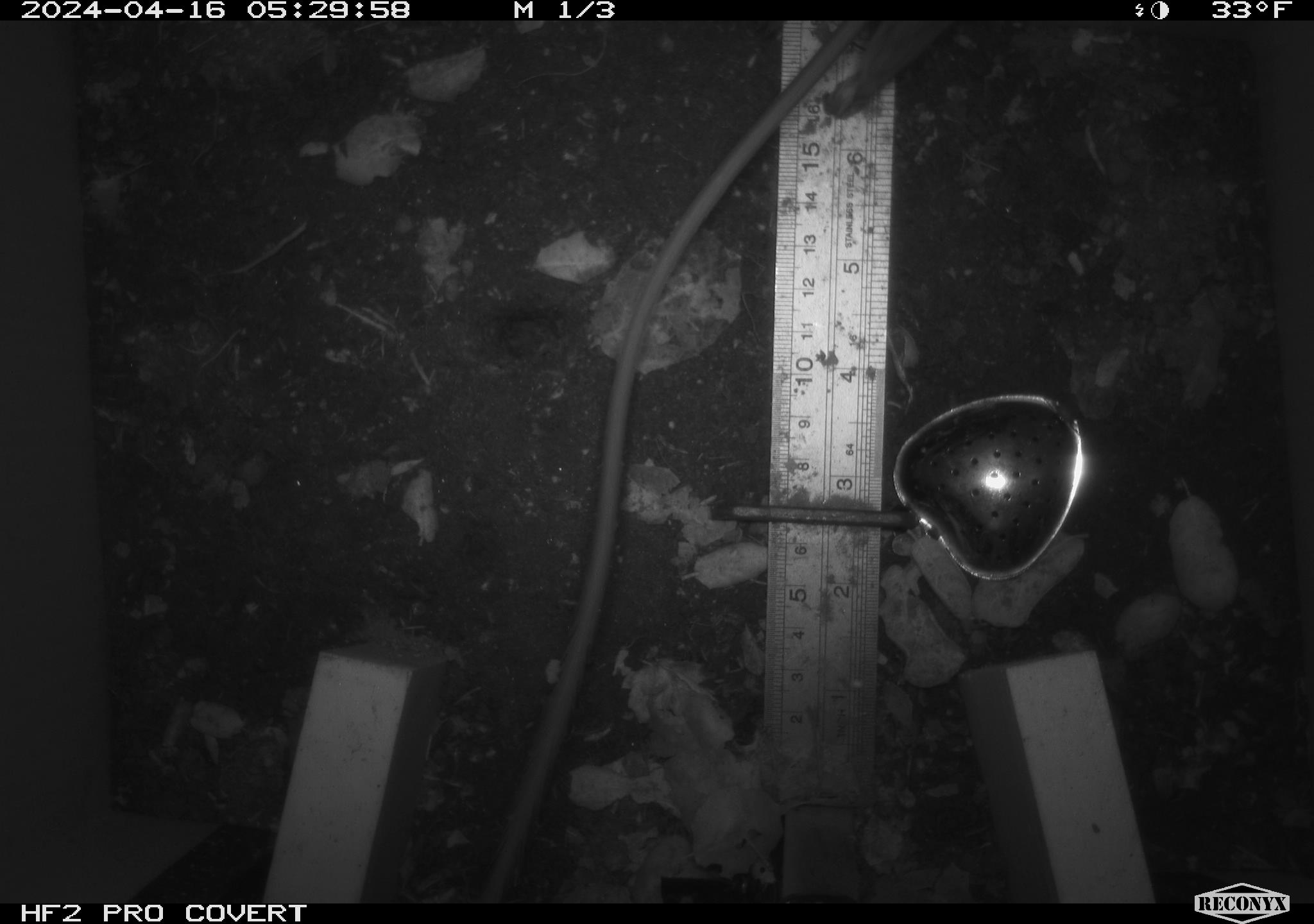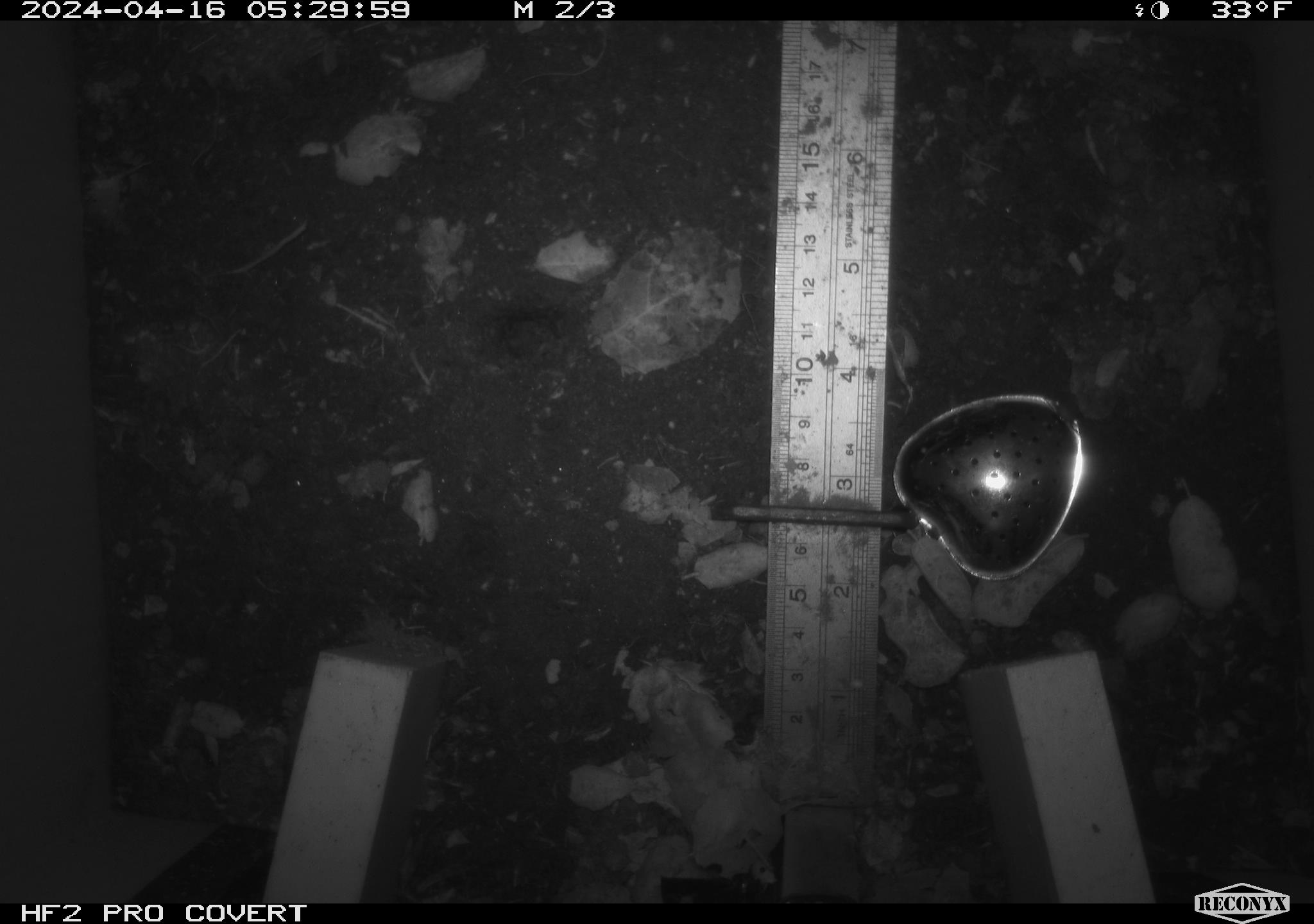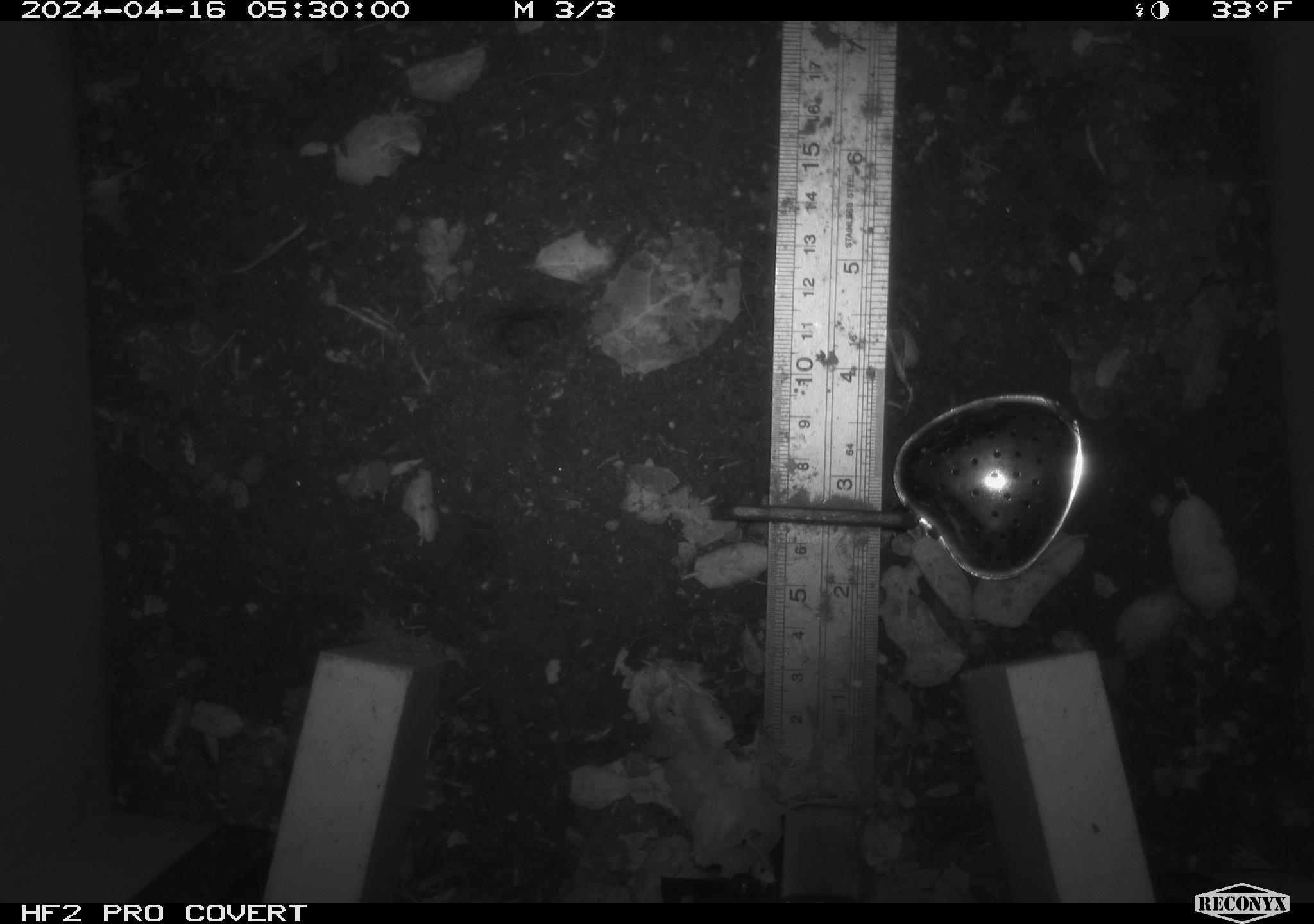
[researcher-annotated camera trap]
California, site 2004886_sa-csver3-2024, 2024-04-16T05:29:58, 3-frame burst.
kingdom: Animalia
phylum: Chordata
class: Mammalia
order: Rodentia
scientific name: Rodentia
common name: rodent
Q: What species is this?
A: Rodent (Rodentia).